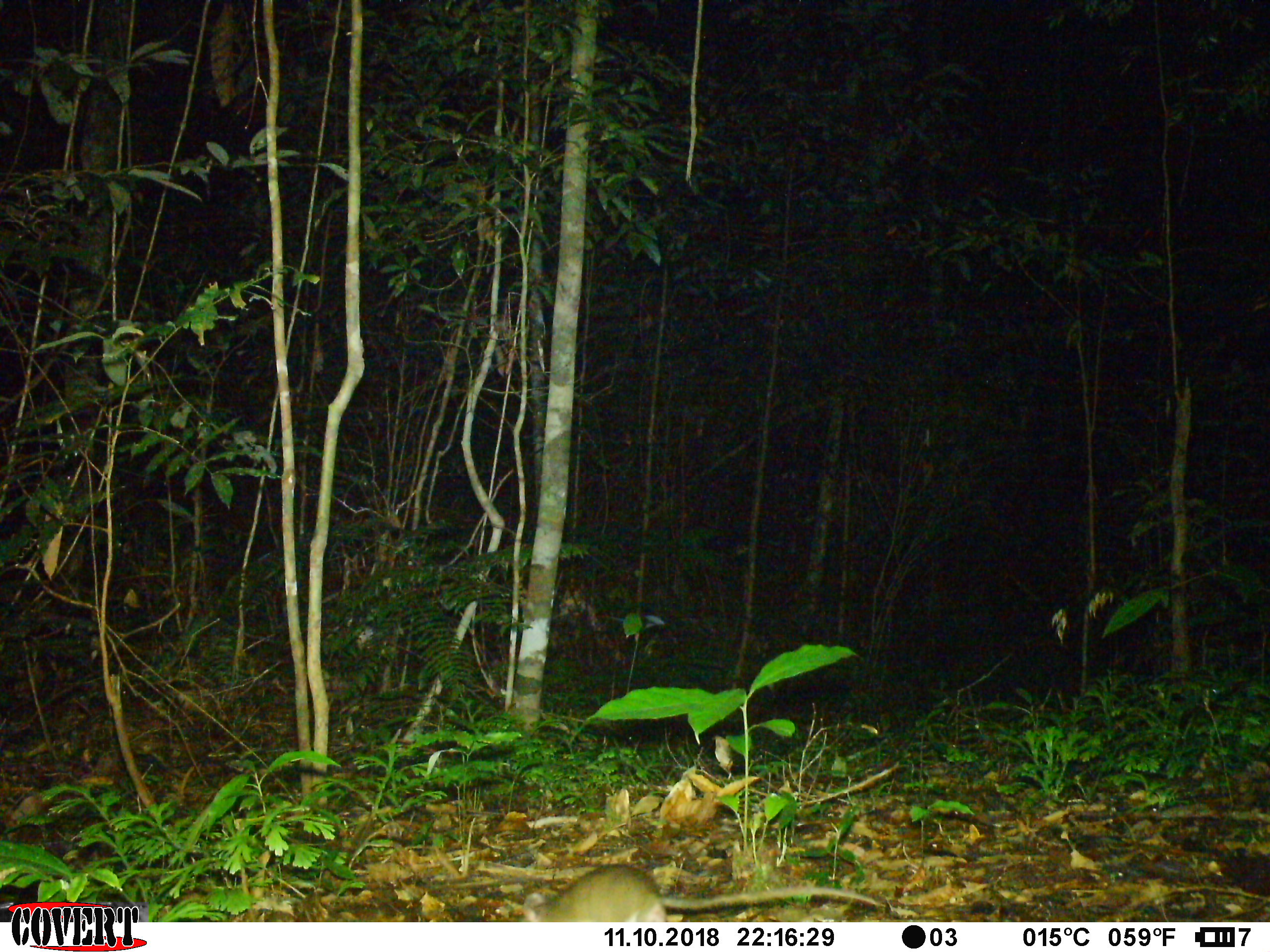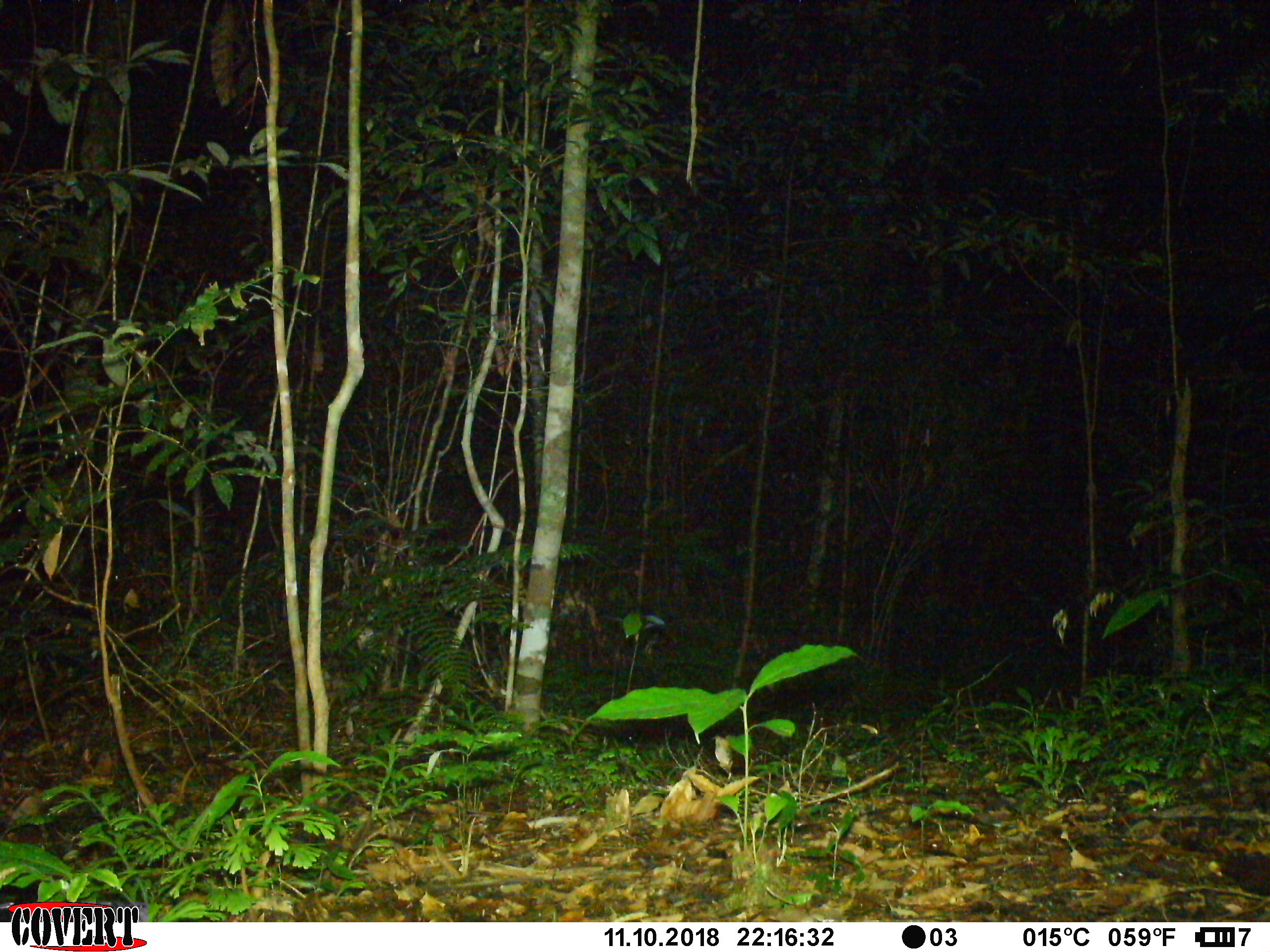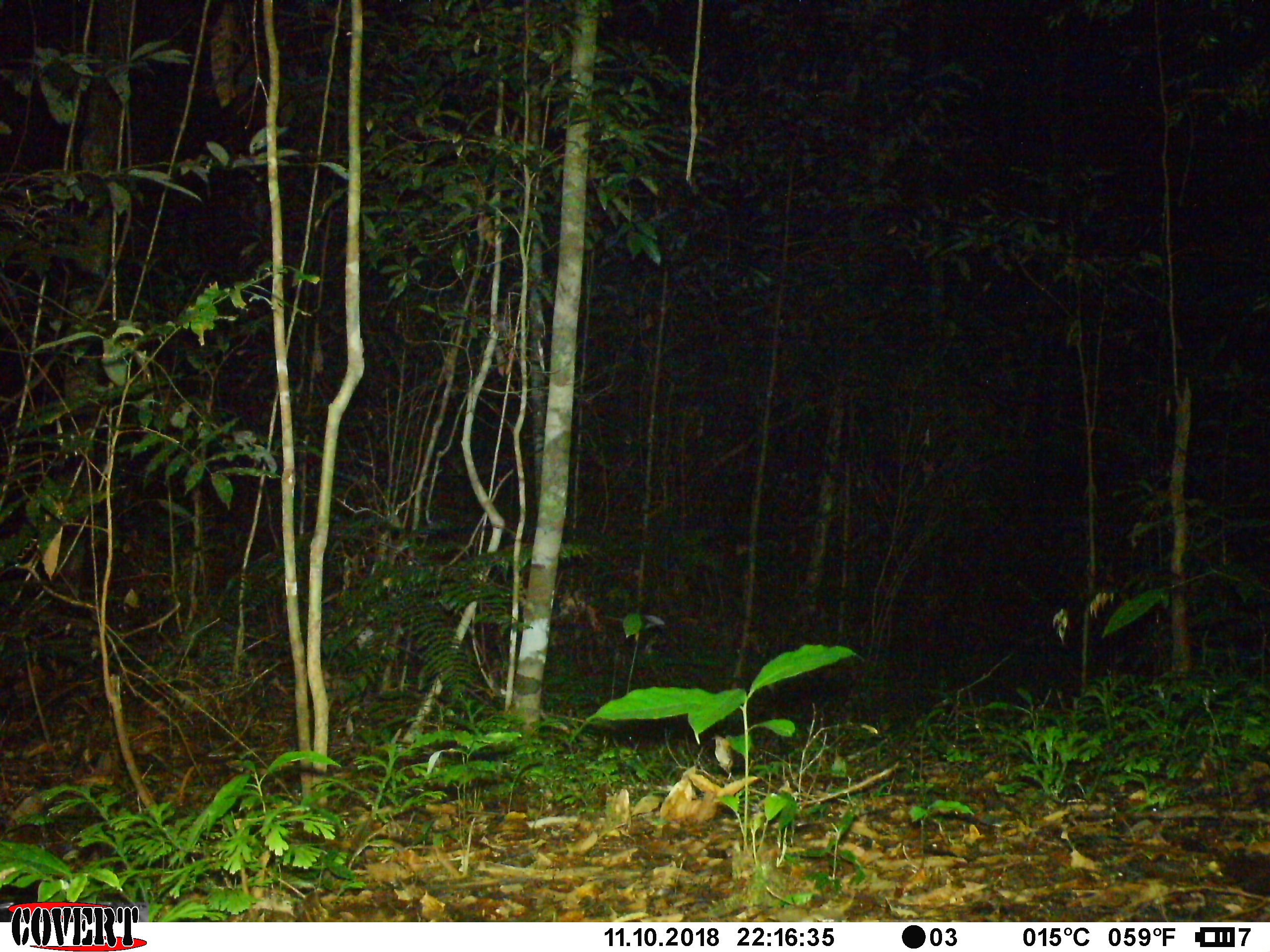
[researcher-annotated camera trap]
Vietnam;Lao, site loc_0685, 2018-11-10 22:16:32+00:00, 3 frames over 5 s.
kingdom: Animalia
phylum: Chordata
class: Mammalia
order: Rodentia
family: Muridae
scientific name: Muridae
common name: old-world mice and rats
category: unidentified murid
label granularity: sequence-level